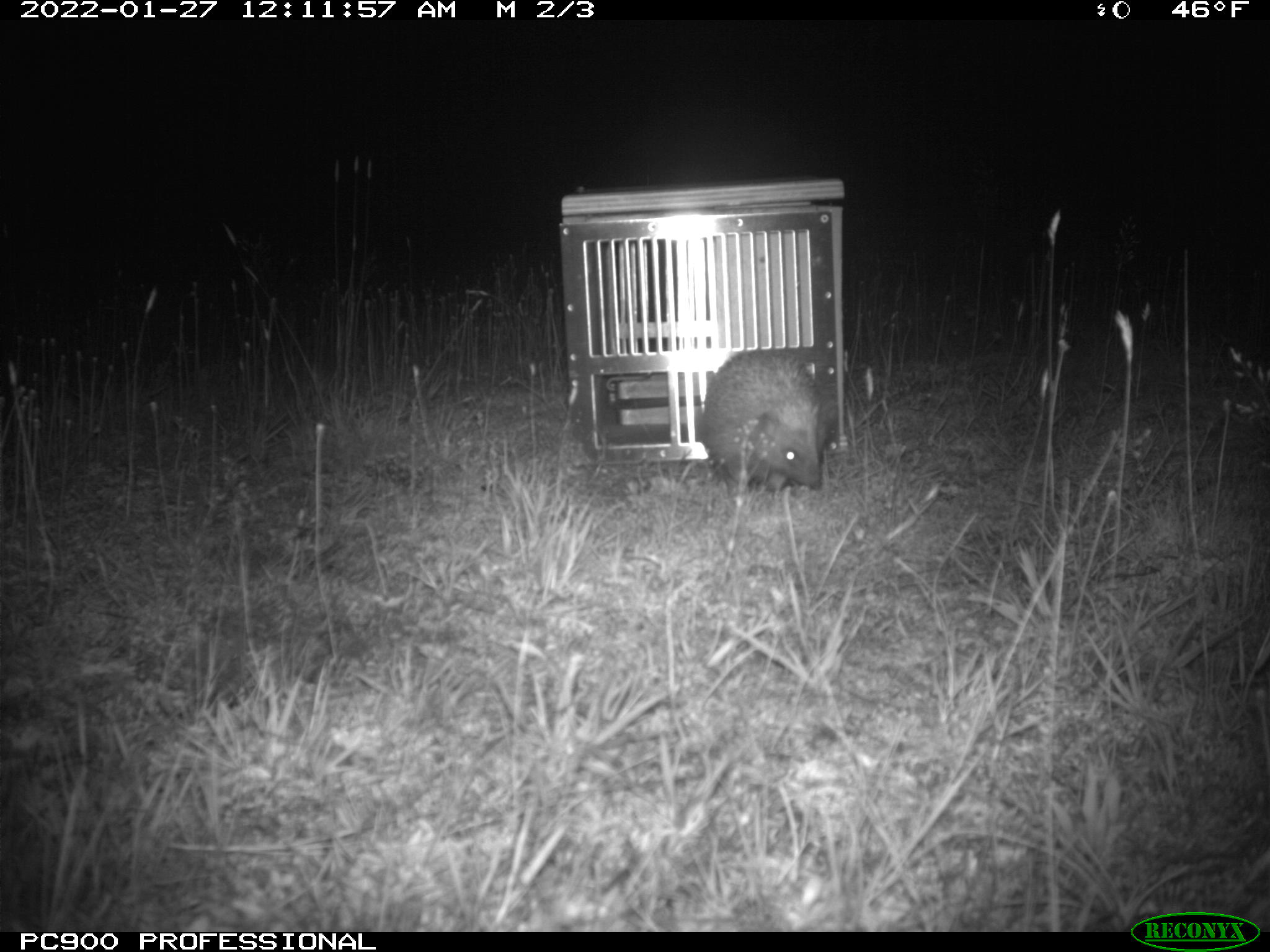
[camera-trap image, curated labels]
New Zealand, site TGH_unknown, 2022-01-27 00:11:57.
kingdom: Animalia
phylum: Chordata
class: Mammalia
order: Eulipotyphla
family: Erinaceidae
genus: Erinaceus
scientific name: Erinaceus europaeus europaeus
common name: european hedgehog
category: hedgehog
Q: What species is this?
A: Hedgehog (european hedgehog) (Erinaceus europaeus europaeus).